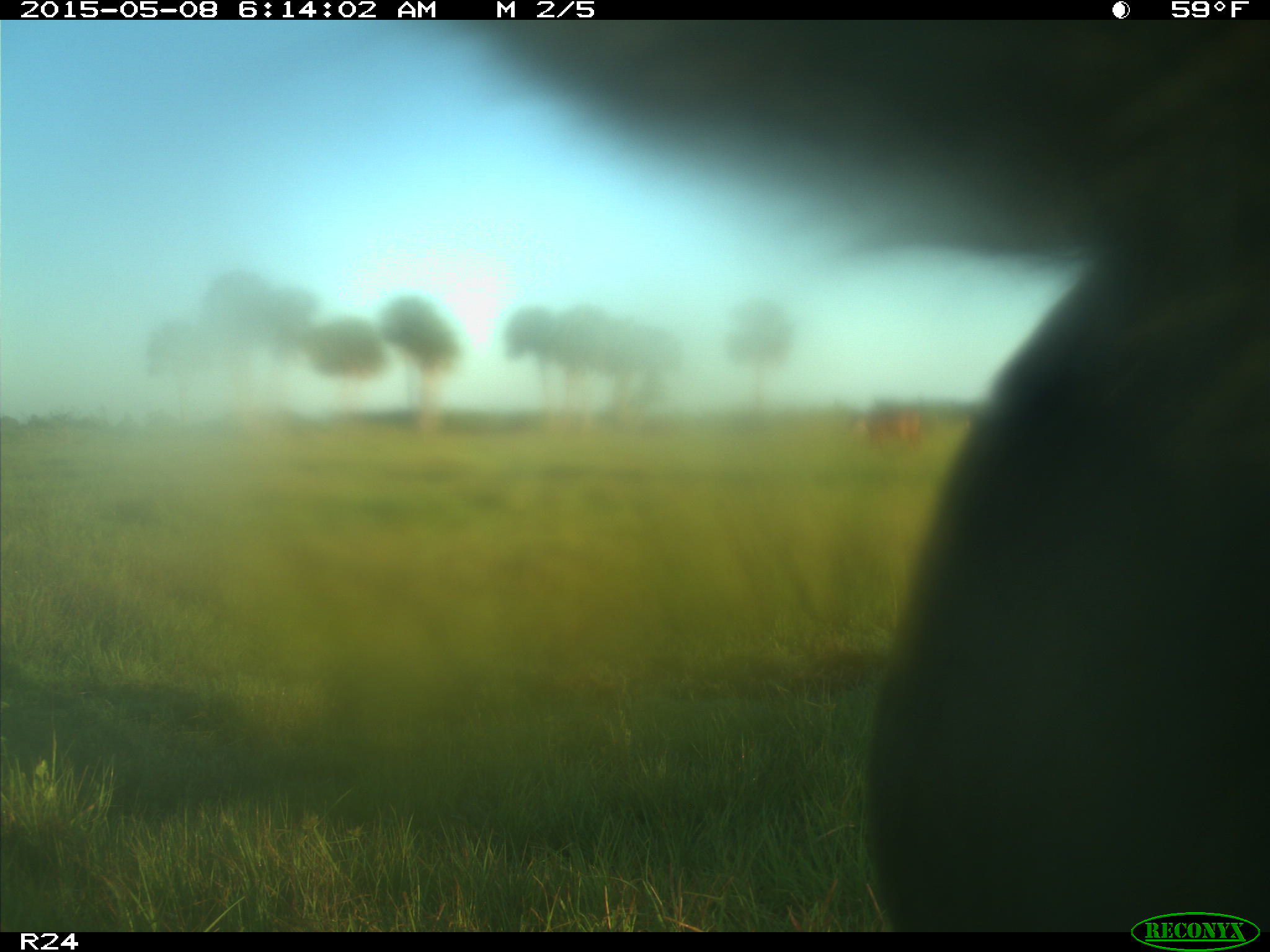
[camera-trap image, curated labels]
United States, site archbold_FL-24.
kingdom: Animalia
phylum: Chordata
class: Mammalia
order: Artiodactyla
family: Bovidae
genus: Bos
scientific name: Bos taurus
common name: domestic cow